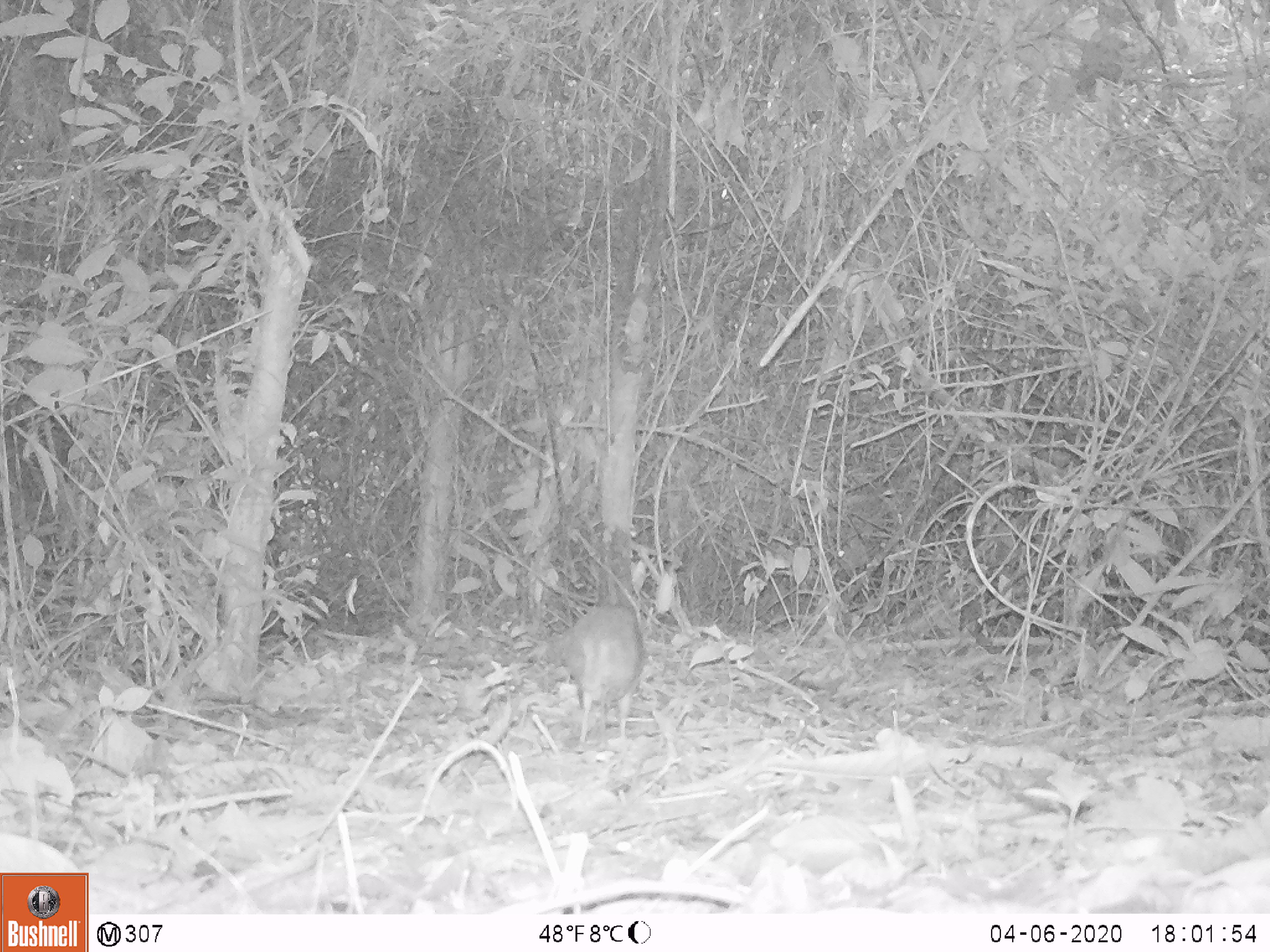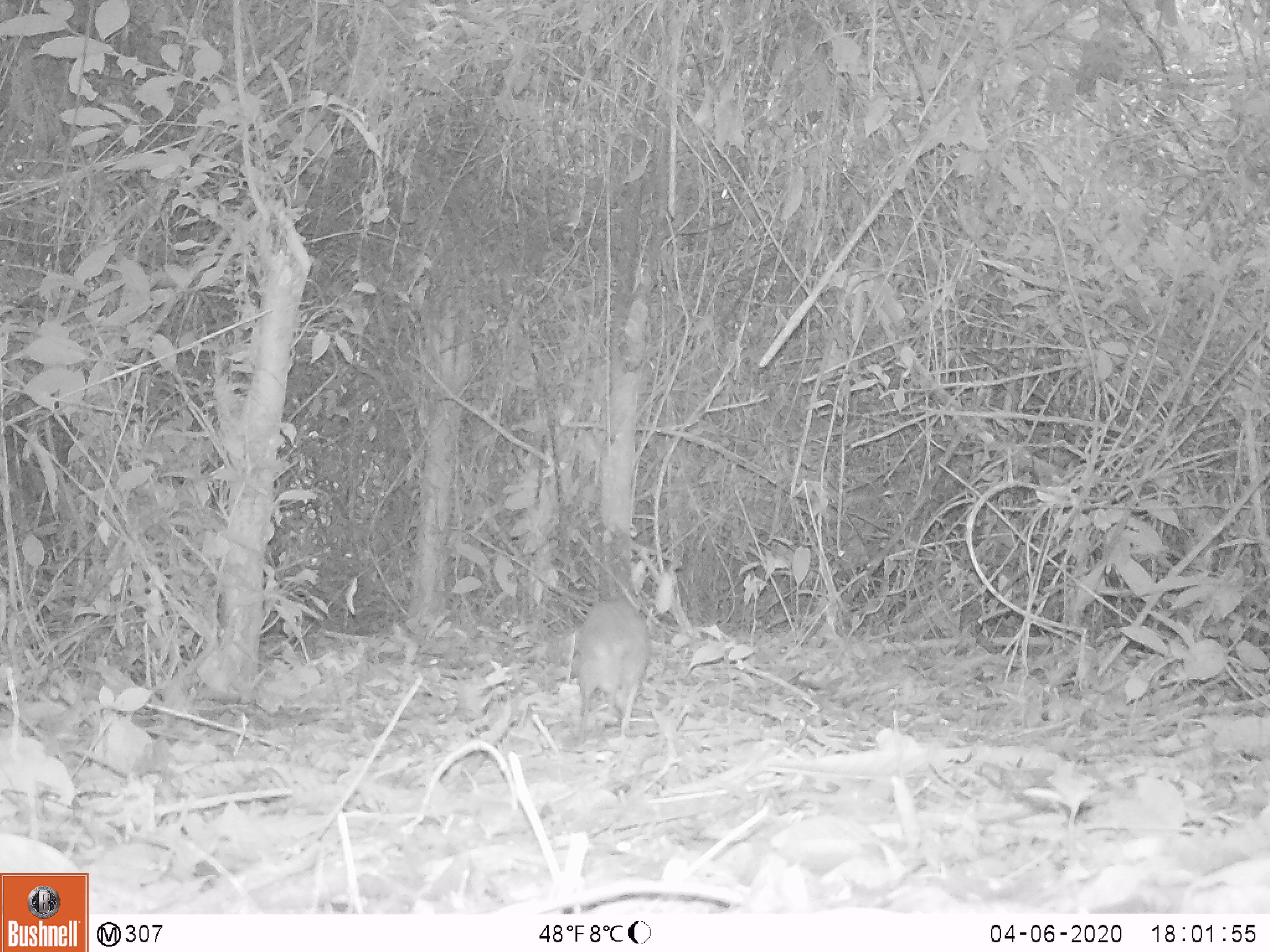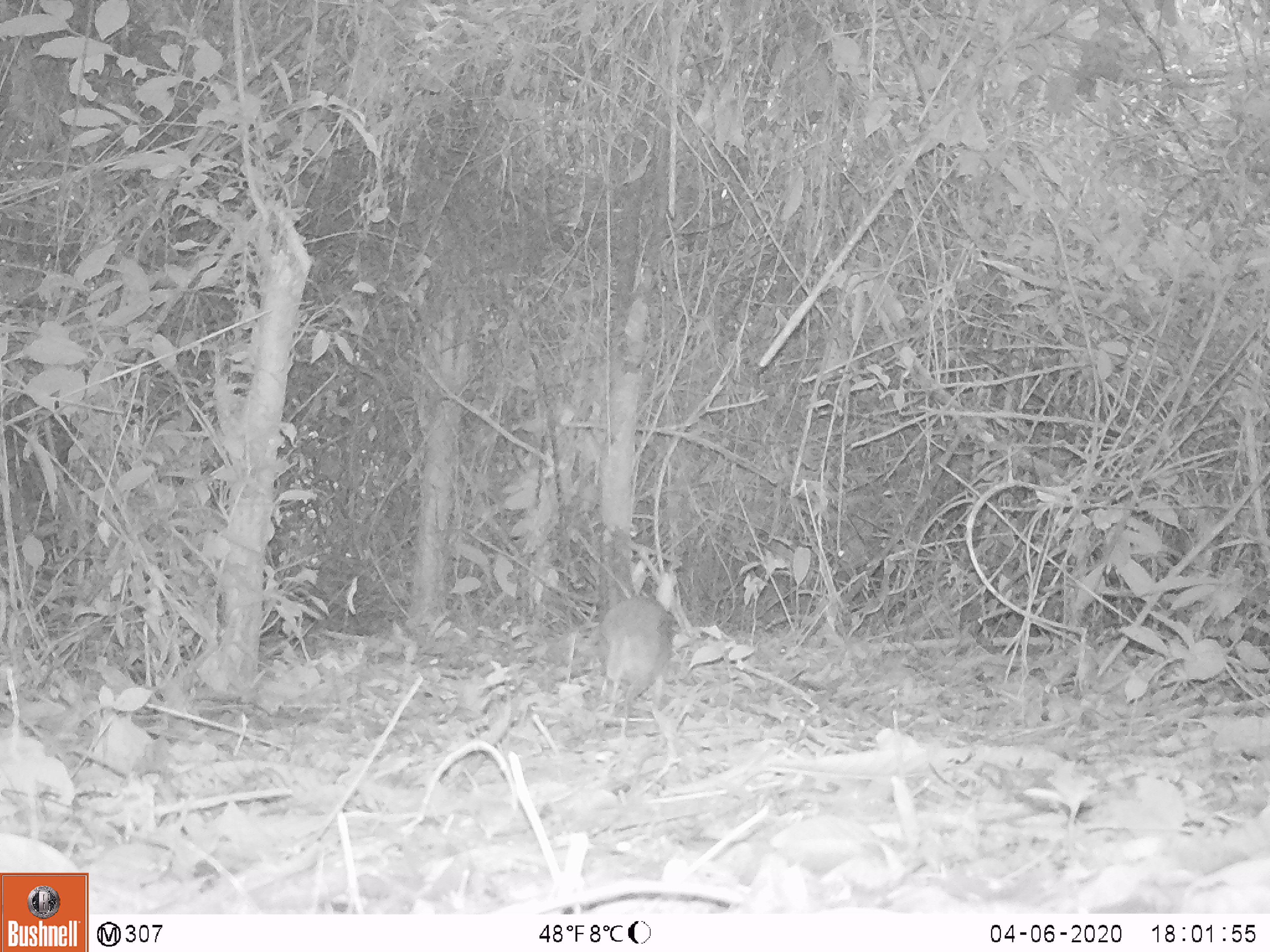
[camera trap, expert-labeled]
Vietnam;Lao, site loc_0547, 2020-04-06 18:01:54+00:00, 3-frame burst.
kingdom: Animalia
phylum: Chordata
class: Mammalia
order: Artiodactyla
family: Tragulidae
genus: Moschiola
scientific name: Moschiola meminna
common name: chevrotain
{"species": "chevrotain (Moschiola meminna)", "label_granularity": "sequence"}